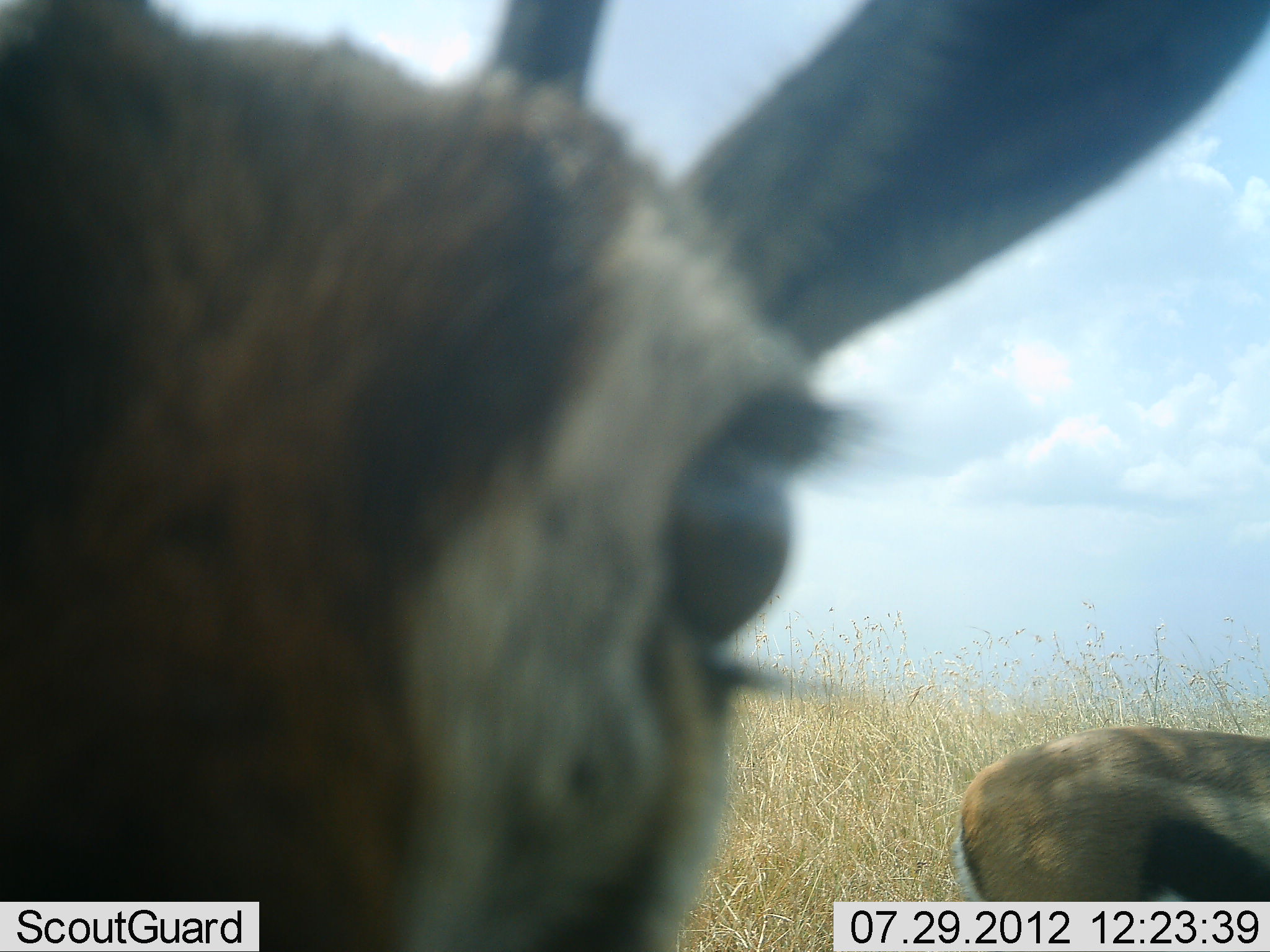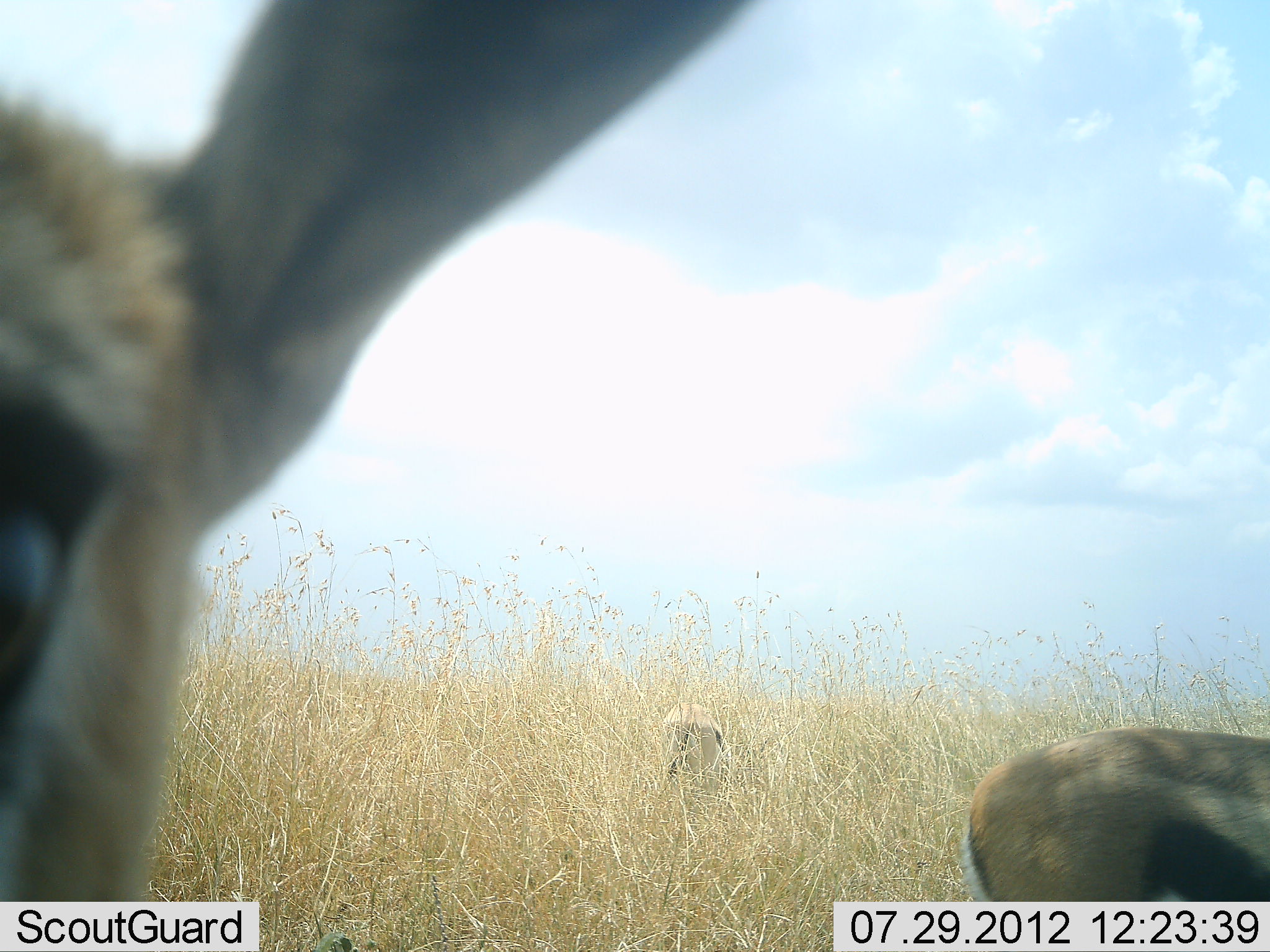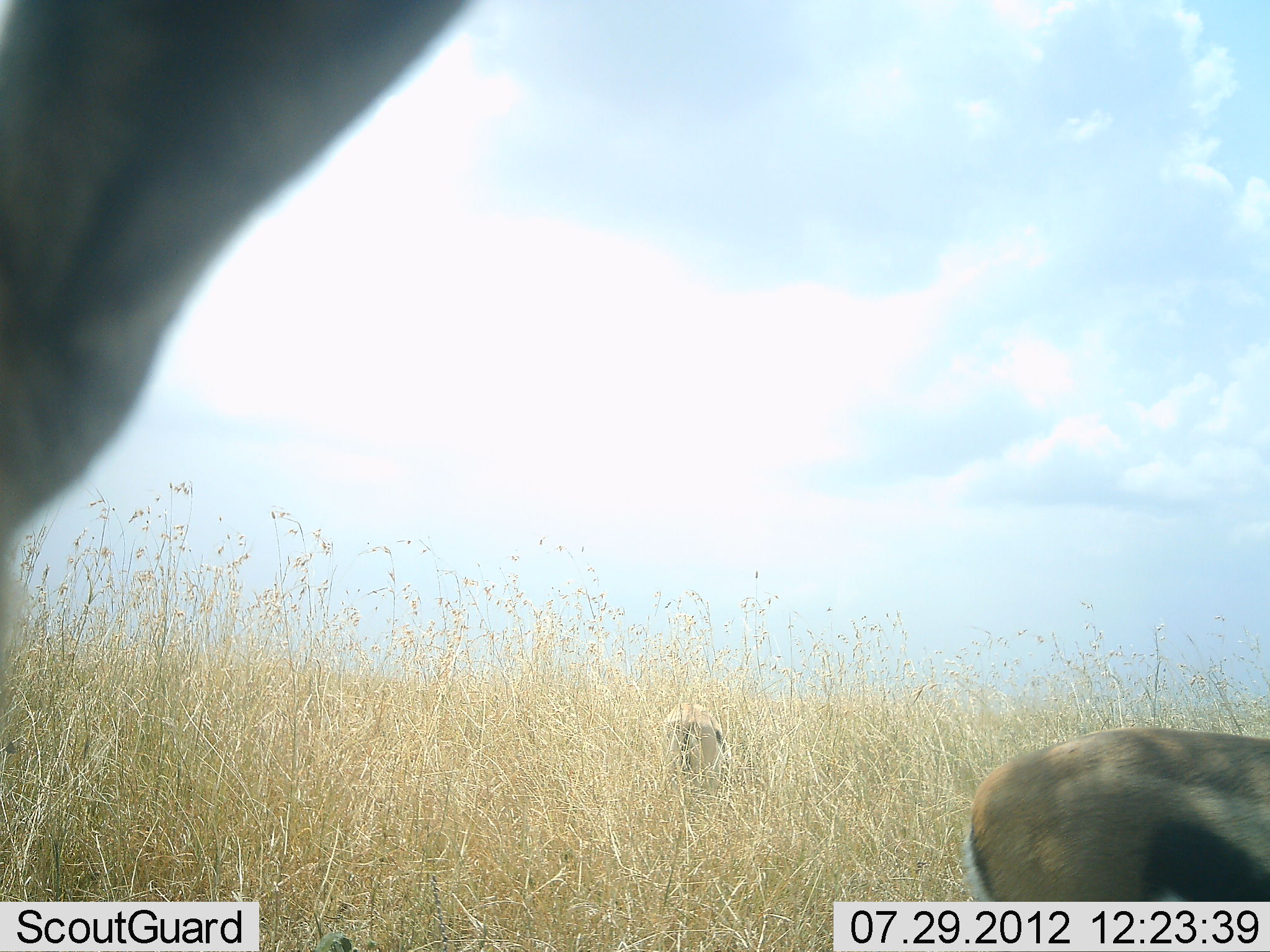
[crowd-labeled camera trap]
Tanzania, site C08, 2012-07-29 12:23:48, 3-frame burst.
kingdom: Animalia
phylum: Chordata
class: Mammalia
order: Artiodactyla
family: Bovidae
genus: Eudorcas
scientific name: Eudorcas thomsonii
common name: thomson's gazelle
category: gazellethomsons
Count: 3.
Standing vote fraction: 70%.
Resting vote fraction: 10%.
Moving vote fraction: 30%.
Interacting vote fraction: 10%.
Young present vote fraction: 0%.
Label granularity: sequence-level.